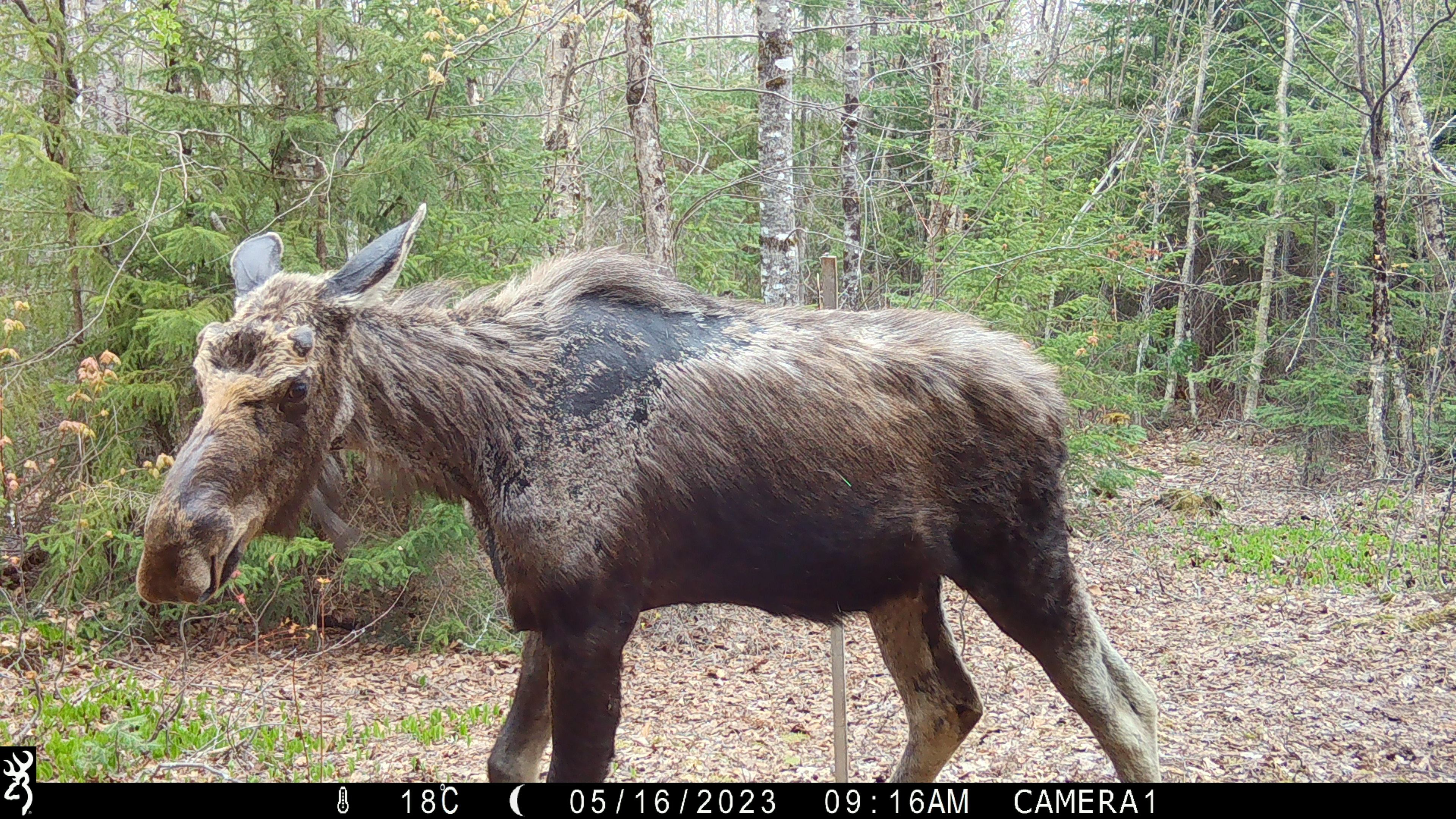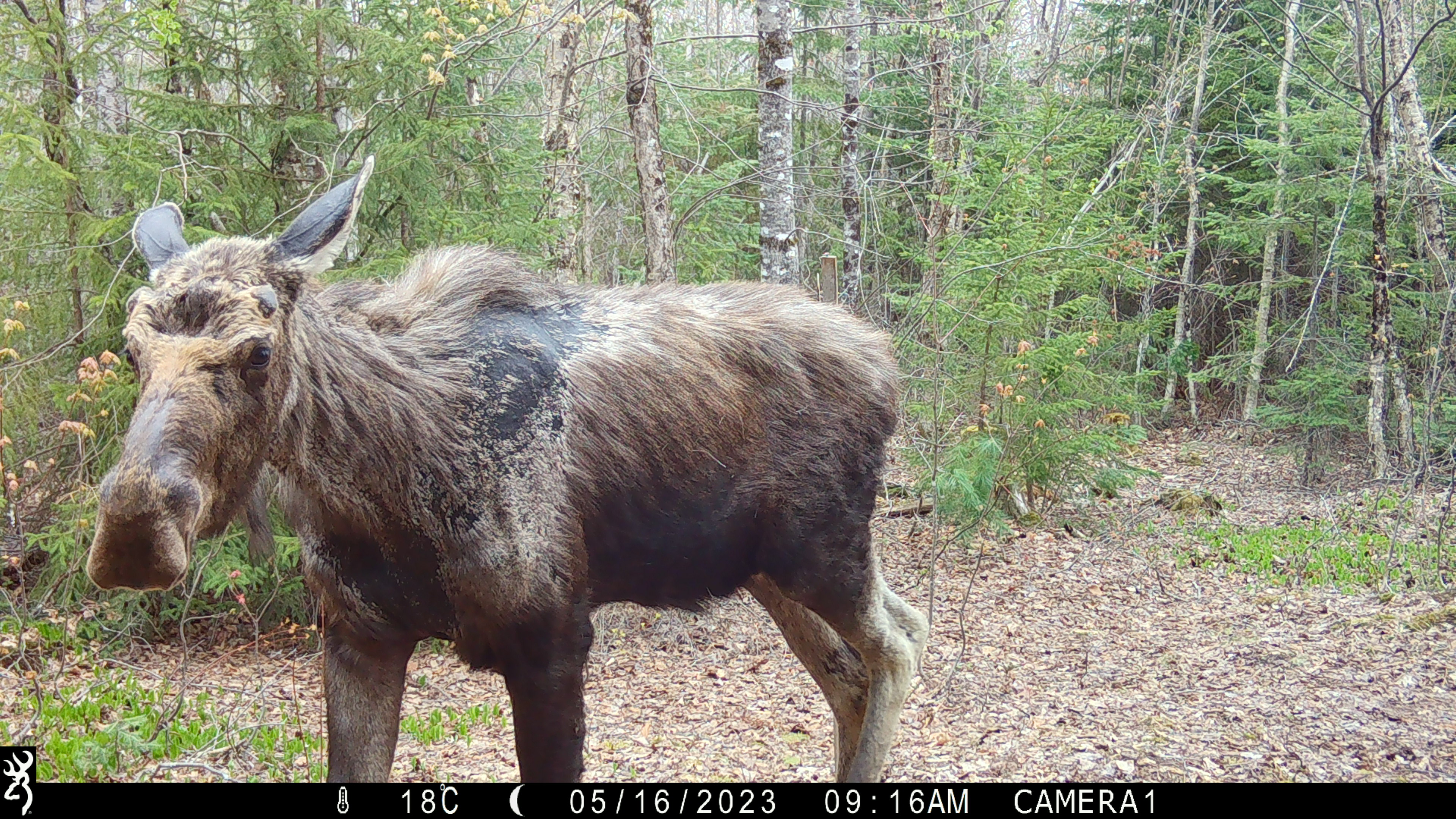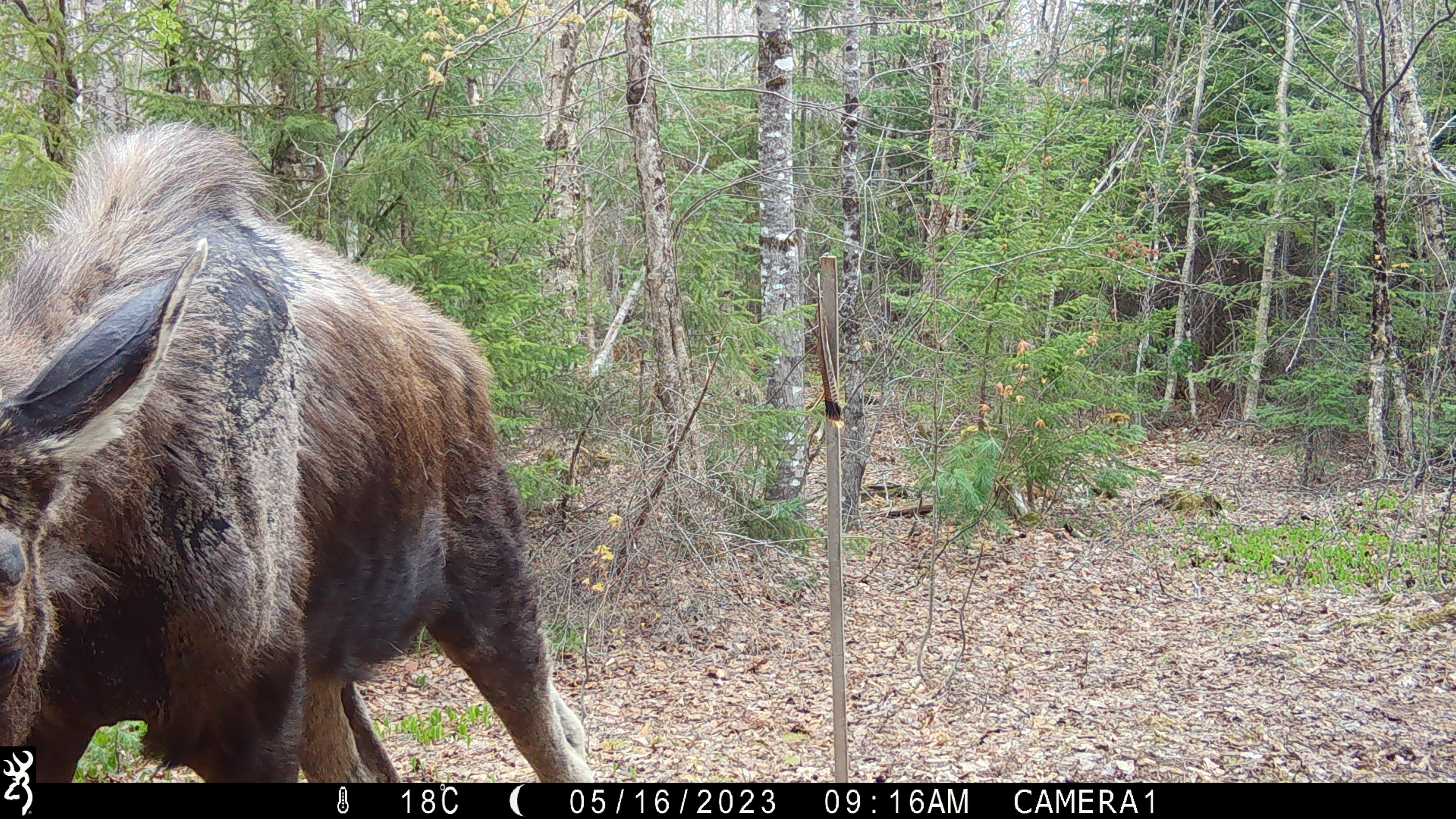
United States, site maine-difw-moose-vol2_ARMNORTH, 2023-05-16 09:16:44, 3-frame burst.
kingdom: Animalia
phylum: Chordata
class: Mammalia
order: Artiodactyla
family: Cervidae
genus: Alces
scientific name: Alces alces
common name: moose